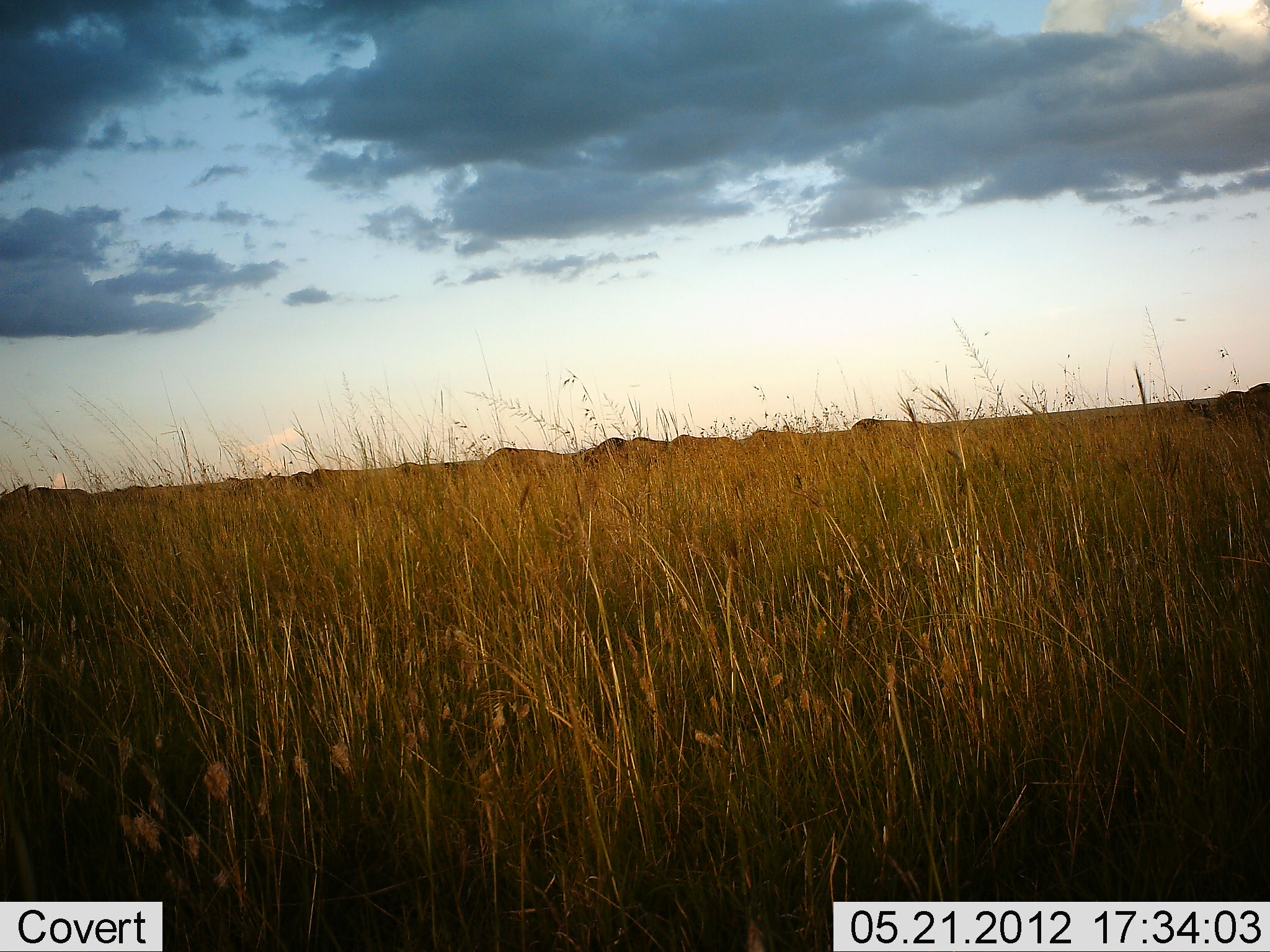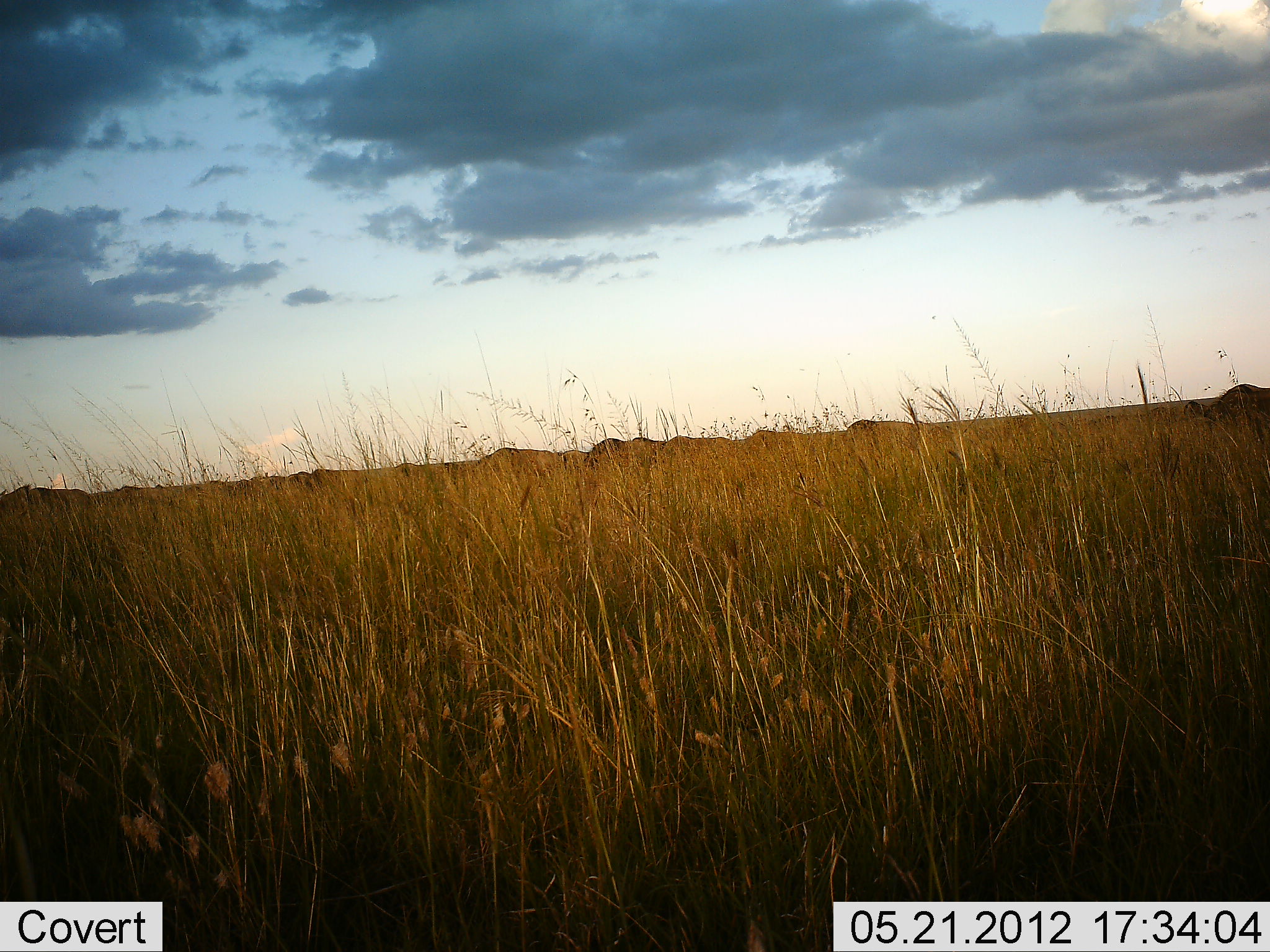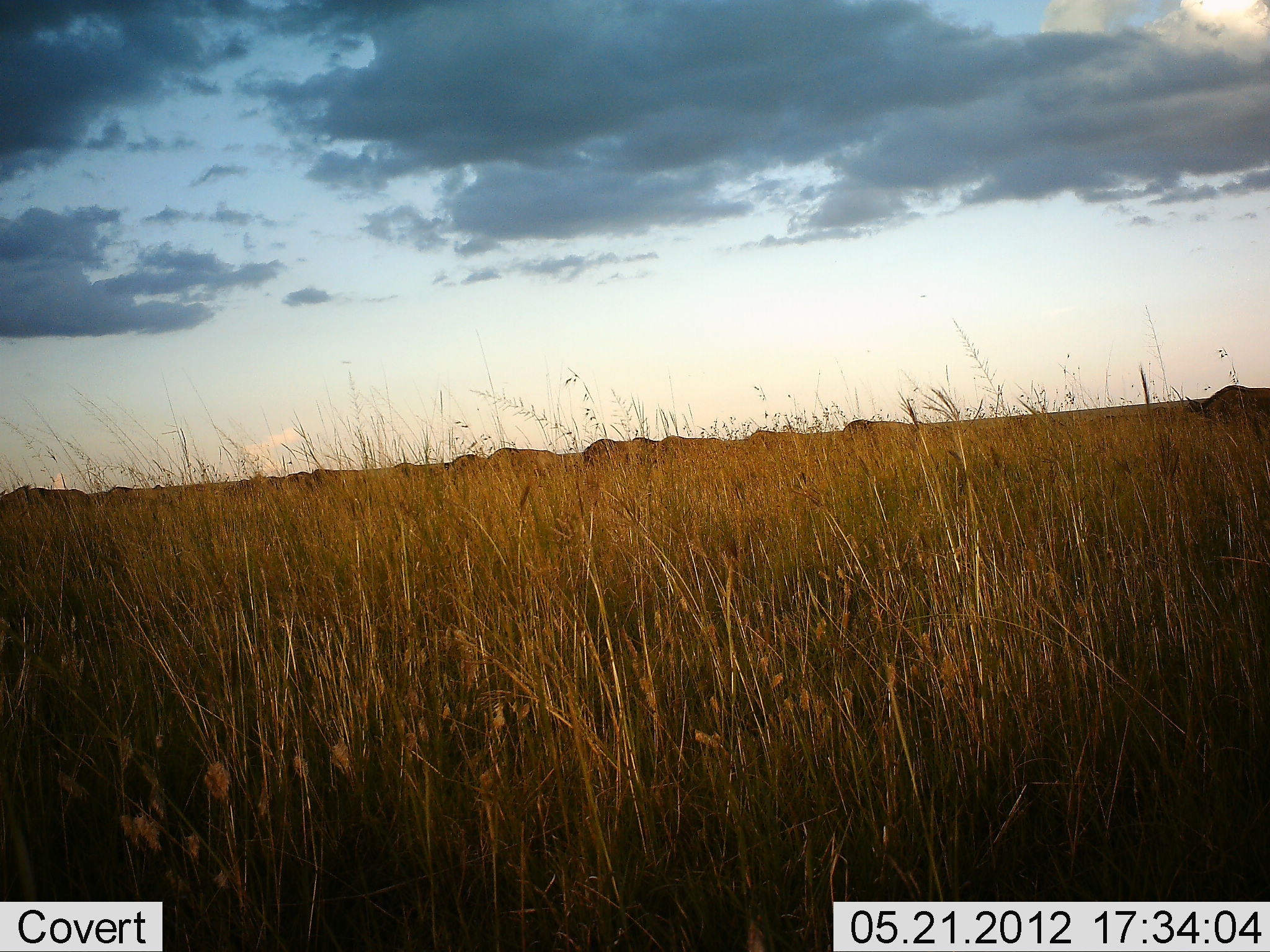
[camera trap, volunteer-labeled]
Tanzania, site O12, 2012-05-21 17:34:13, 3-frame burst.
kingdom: Animalia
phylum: Chordata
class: Mammalia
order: Artiodactyla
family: Bovidae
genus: Connochaetes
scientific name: Connochaetes taurinus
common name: blue wildebeest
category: wildebeest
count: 11-50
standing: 20%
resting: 0%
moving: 50%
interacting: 0%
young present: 0%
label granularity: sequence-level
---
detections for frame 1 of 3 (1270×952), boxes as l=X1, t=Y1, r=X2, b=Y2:
animal: l=1231, t=383, r=1270, b=442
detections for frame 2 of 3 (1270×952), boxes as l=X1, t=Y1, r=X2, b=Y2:
animal: l=1204, t=383, r=1270, b=445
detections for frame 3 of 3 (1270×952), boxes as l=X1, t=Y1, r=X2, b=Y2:
animal: l=1196, t=384, r=1270, b=445